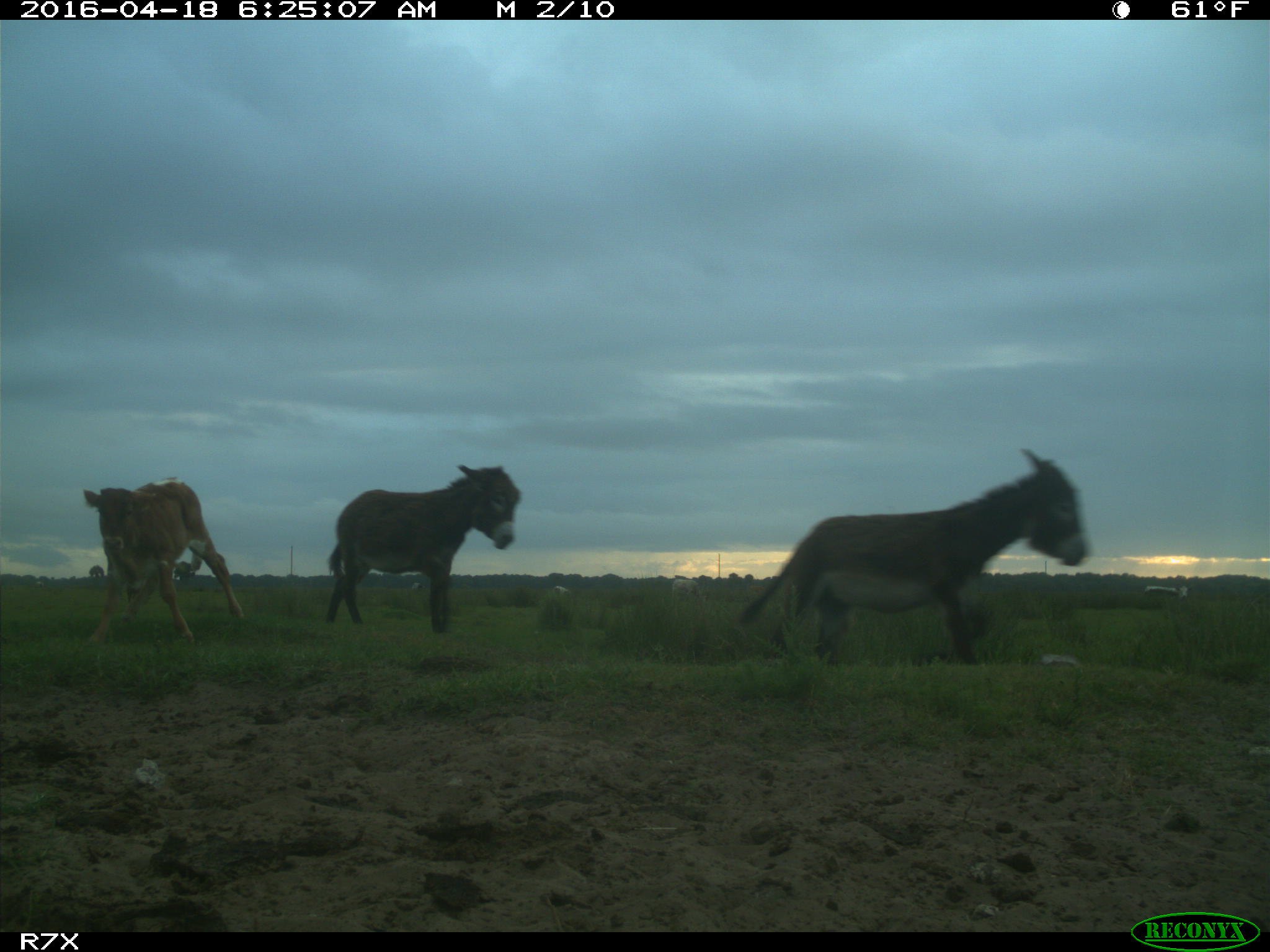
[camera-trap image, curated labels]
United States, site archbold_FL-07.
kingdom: Animalia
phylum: Chordata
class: Mammalia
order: Artiodactyla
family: Bovidae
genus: Bos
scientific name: Bos taurus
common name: domestic cow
Bos taurus (domestic cow).